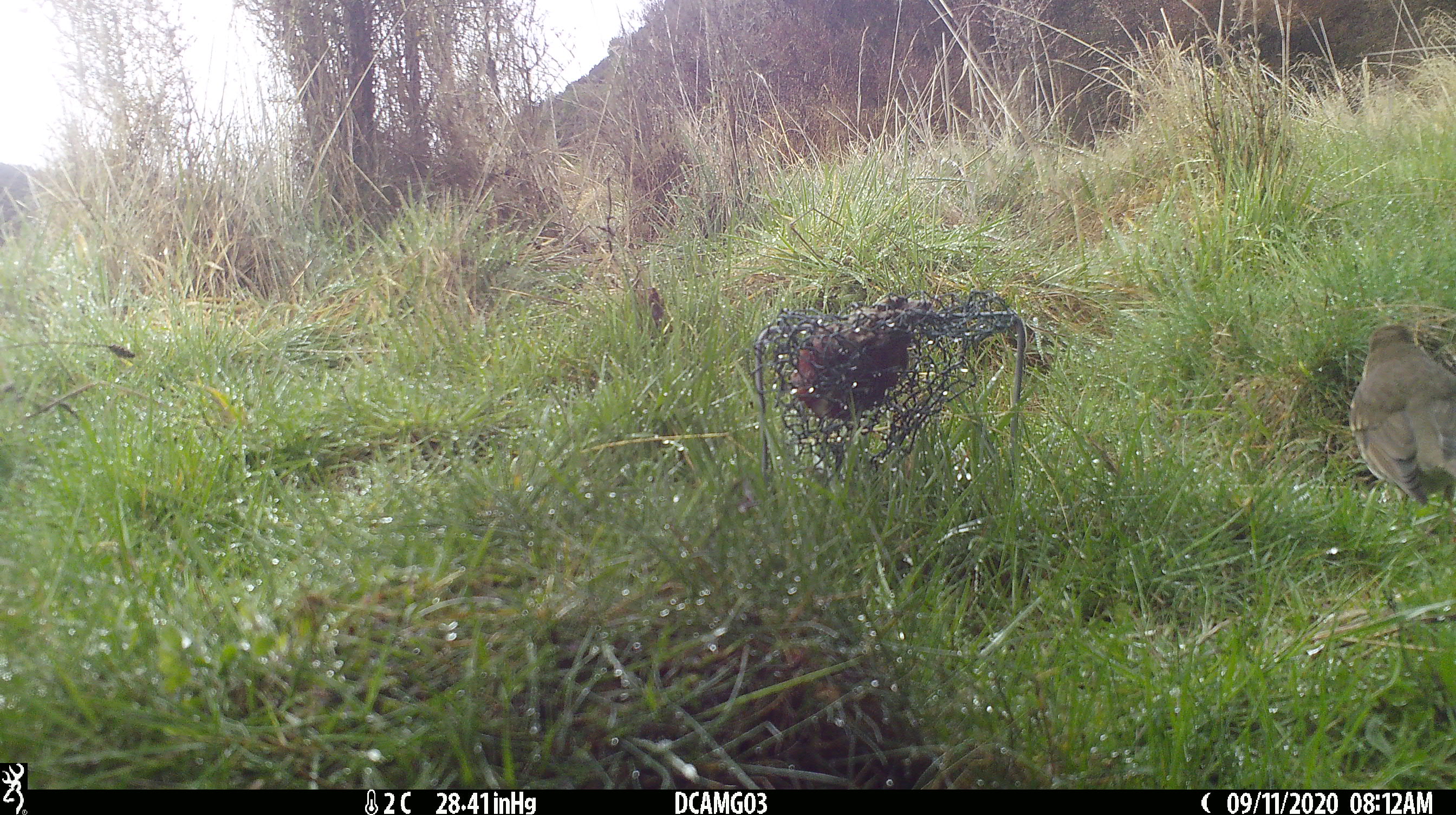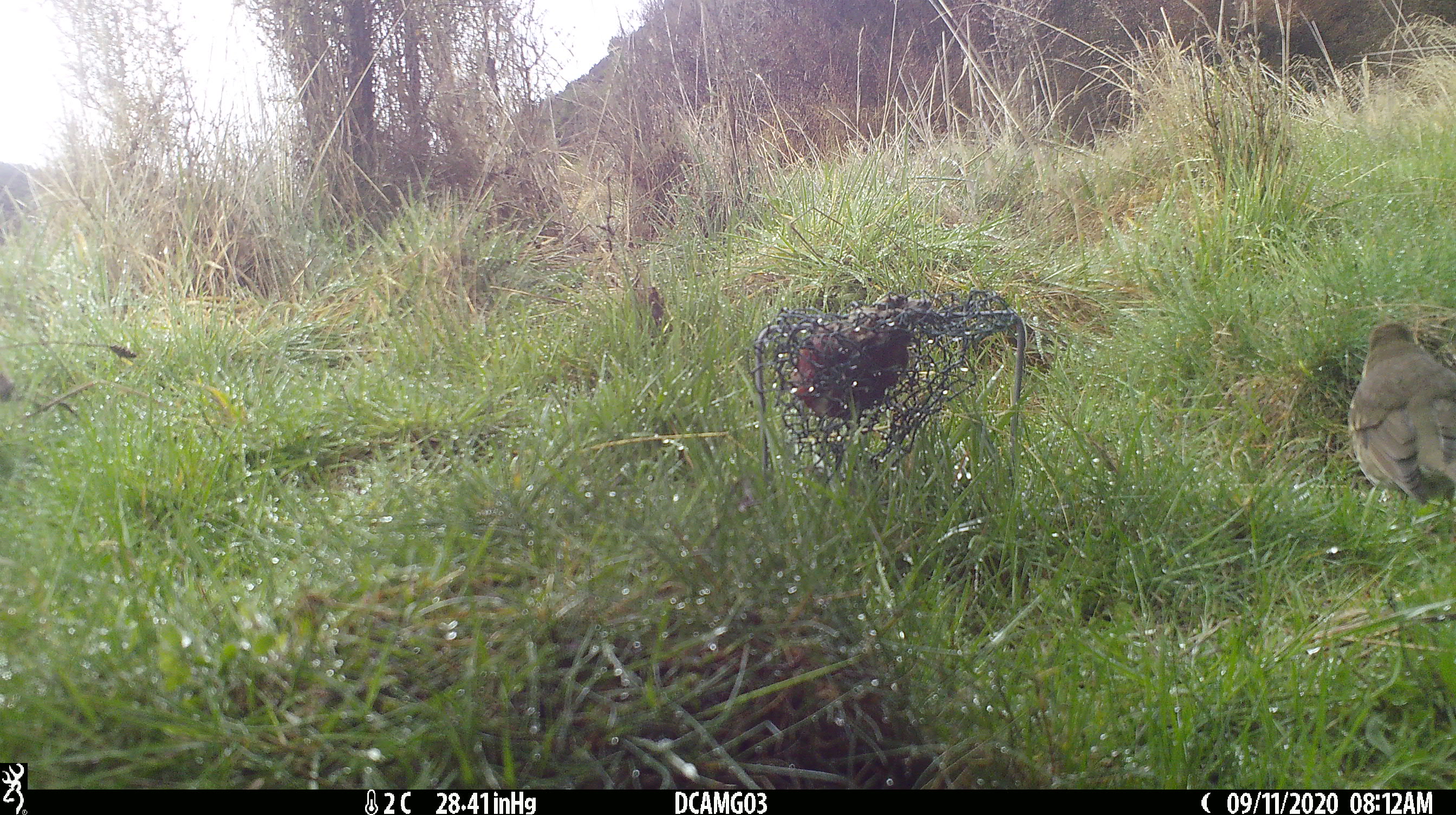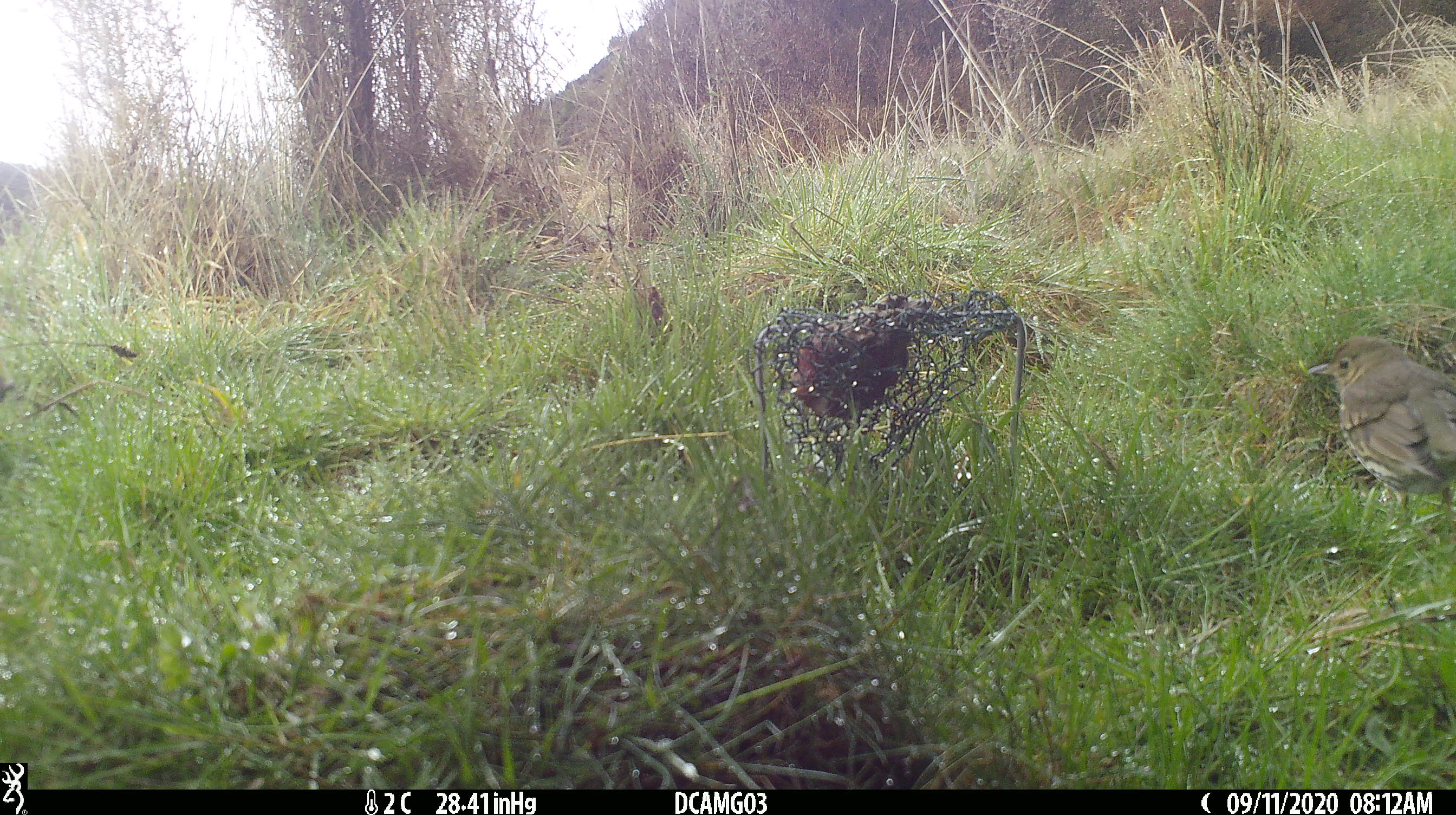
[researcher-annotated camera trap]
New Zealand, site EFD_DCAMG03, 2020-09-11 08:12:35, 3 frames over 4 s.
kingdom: Animalia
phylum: Chordata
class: Aves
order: Passeriformes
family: Turdidae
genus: Turdus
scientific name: Turdus philomelos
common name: song thrush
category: thrush